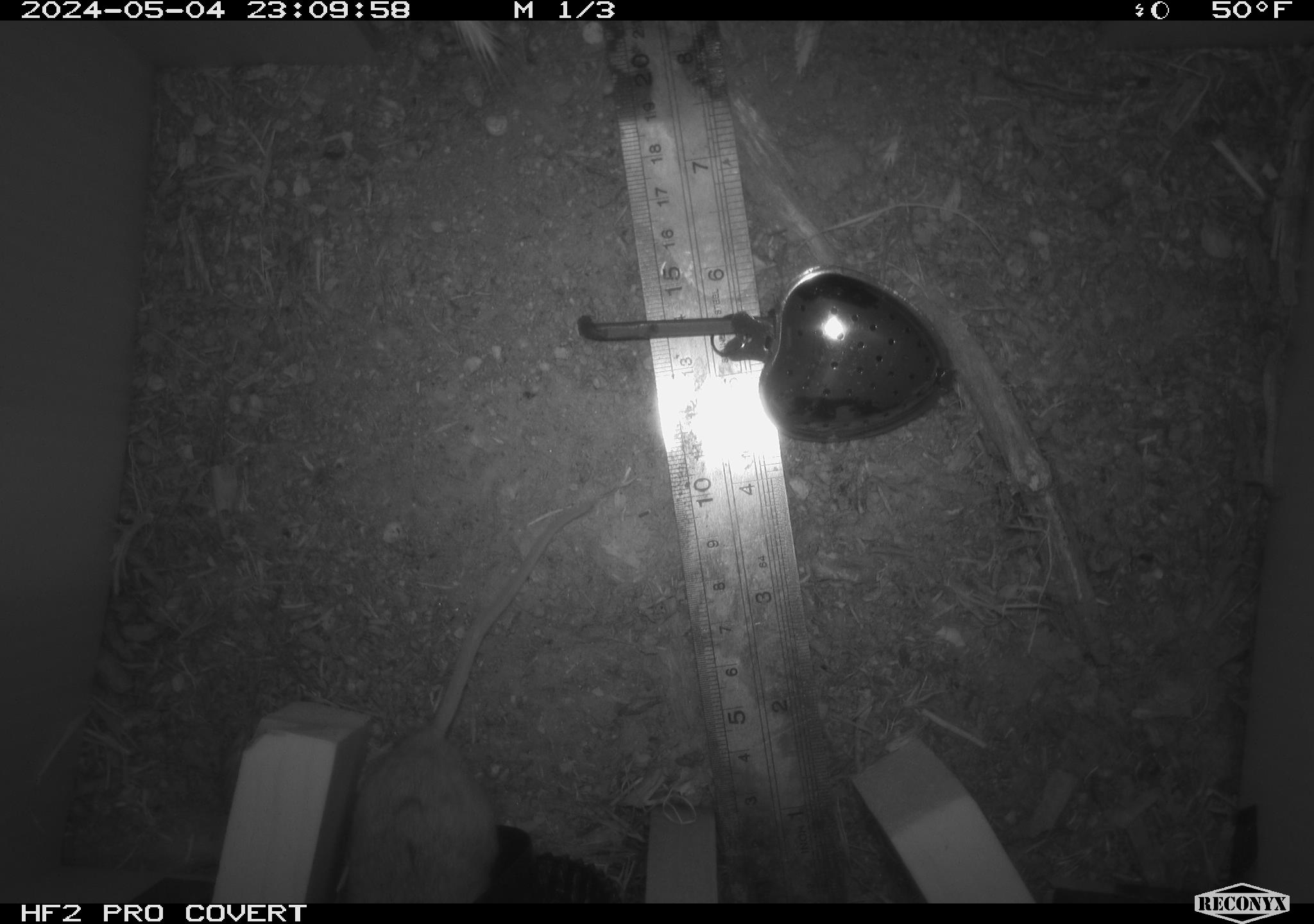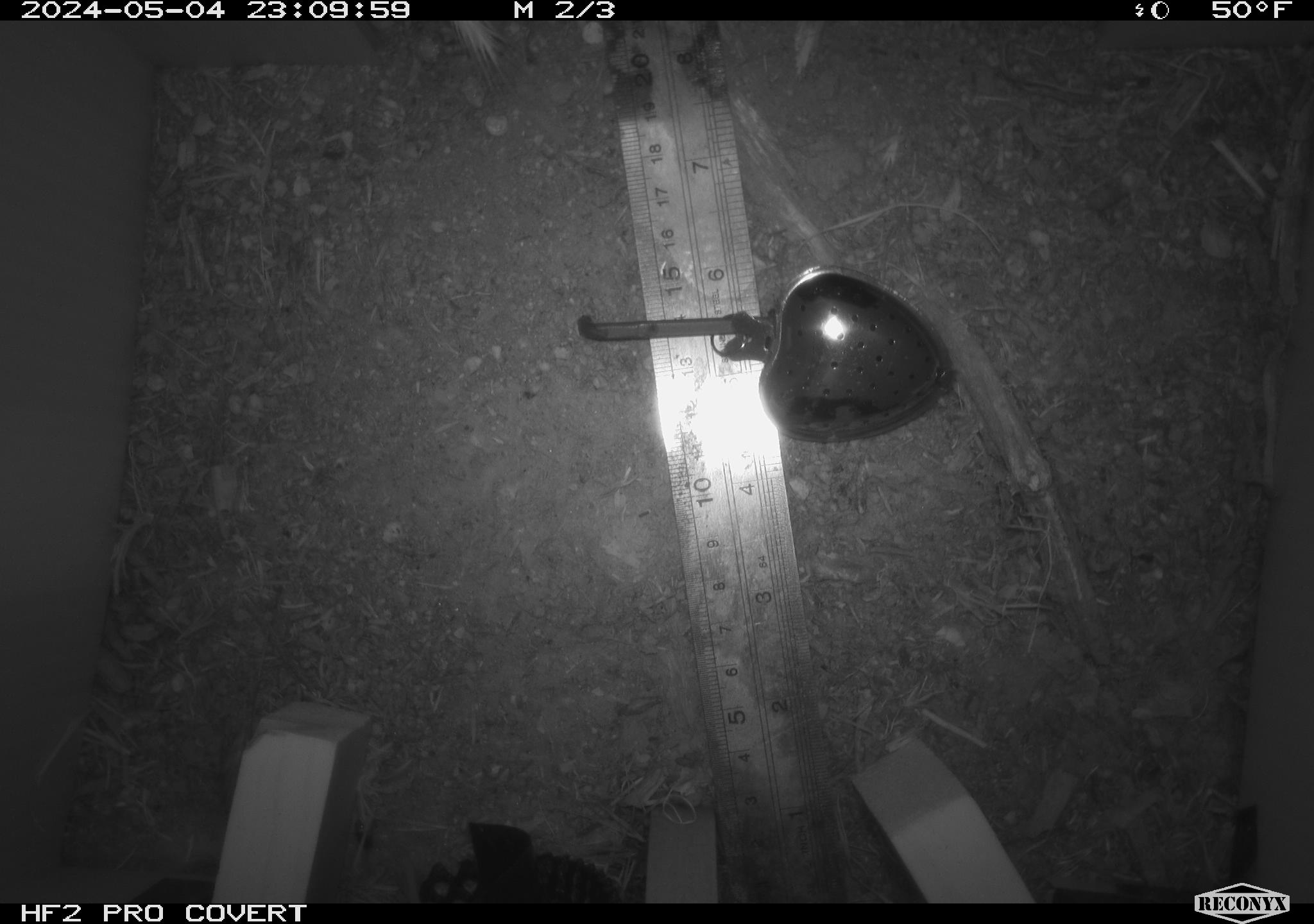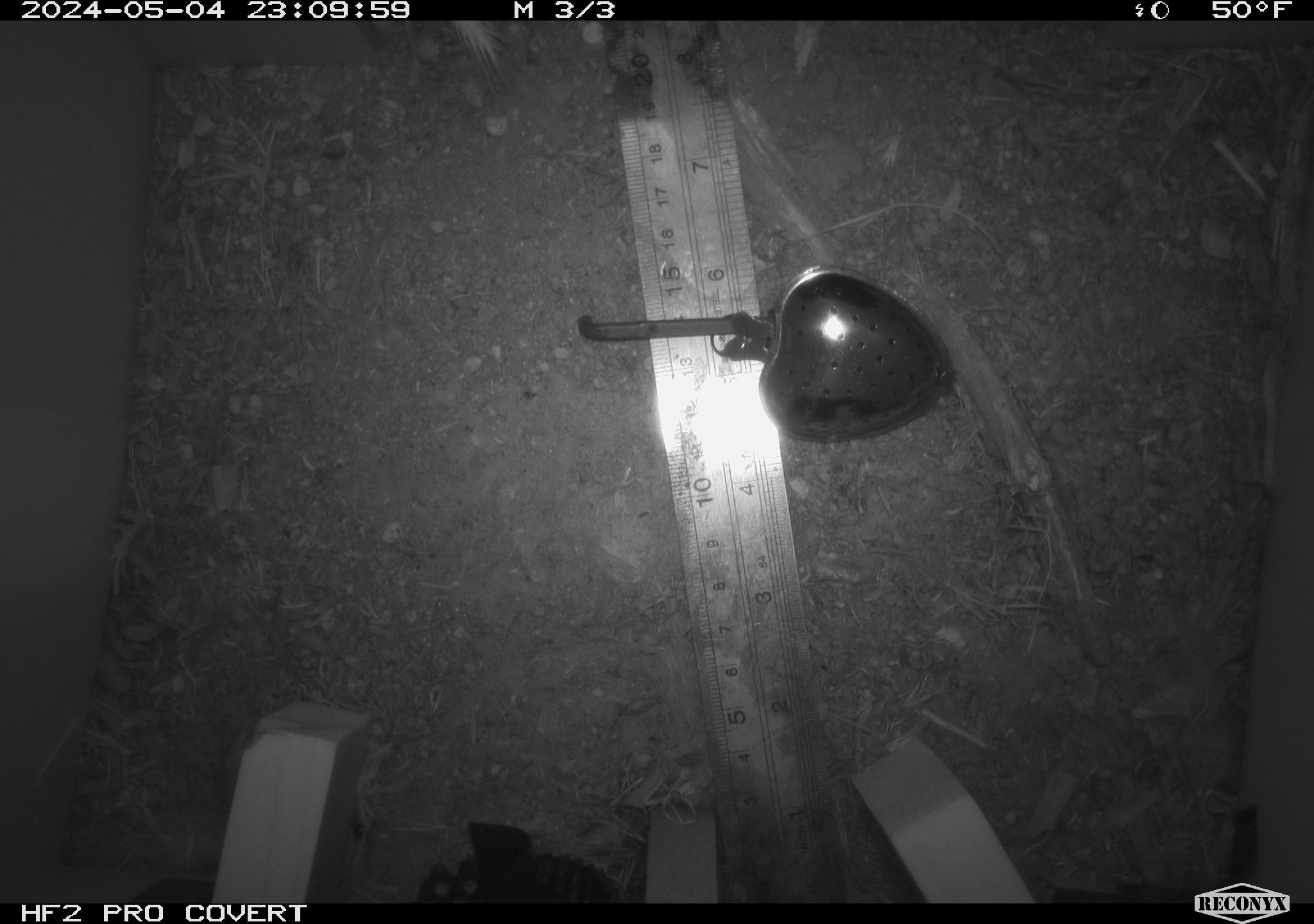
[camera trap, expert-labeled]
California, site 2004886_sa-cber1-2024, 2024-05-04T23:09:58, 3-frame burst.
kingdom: Animalia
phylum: Chordata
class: Mammalia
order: Rodentia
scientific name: Rodentia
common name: mouse species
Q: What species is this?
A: Mouse species (Rodentia).